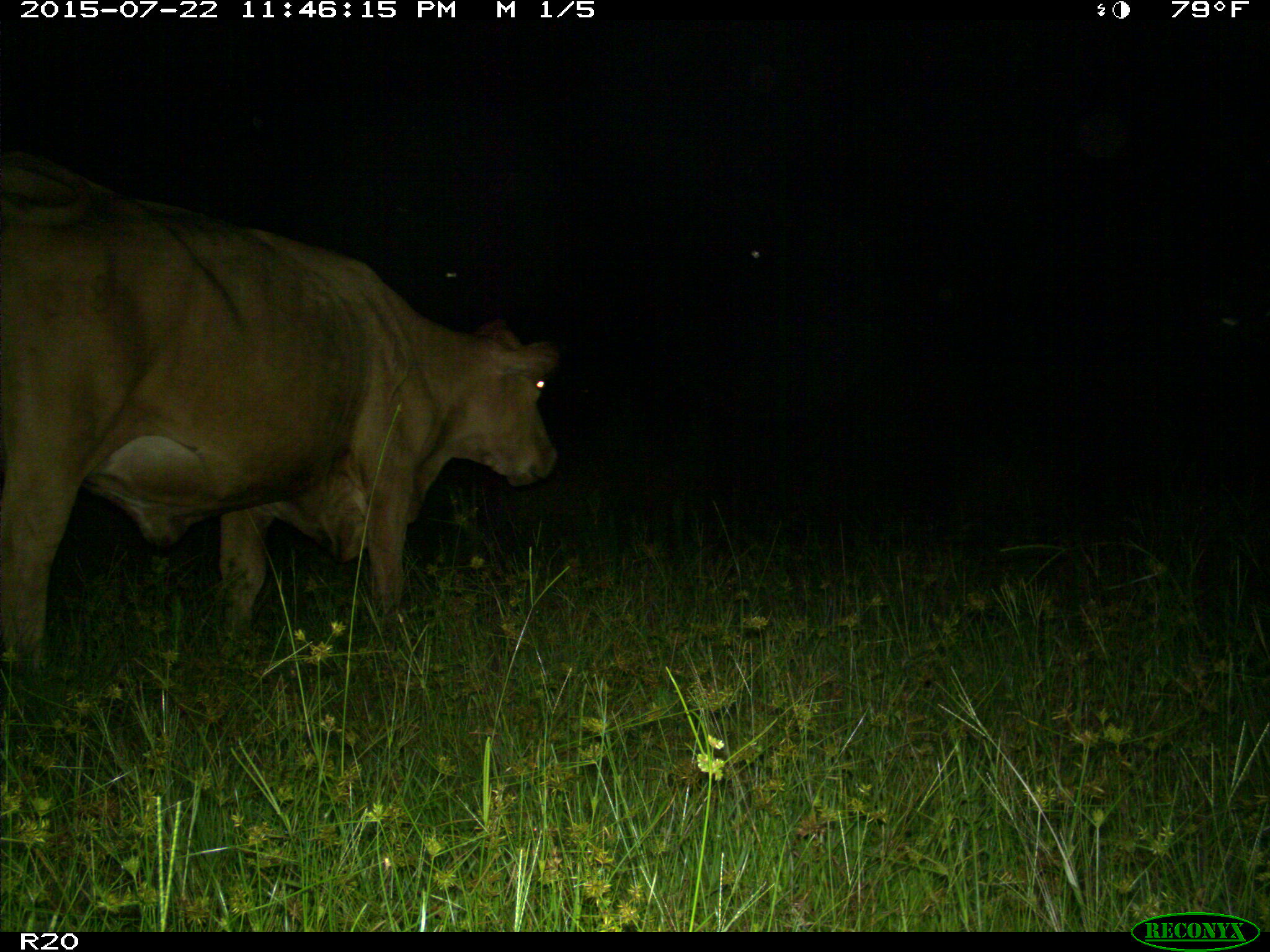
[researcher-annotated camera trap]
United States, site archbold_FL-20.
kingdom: Animalia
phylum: Chordata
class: Mammalia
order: Artiodactyla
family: Bovidae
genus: Bos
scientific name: Bos taurus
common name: domestic cow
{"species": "Bos taurus (domestic cow)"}